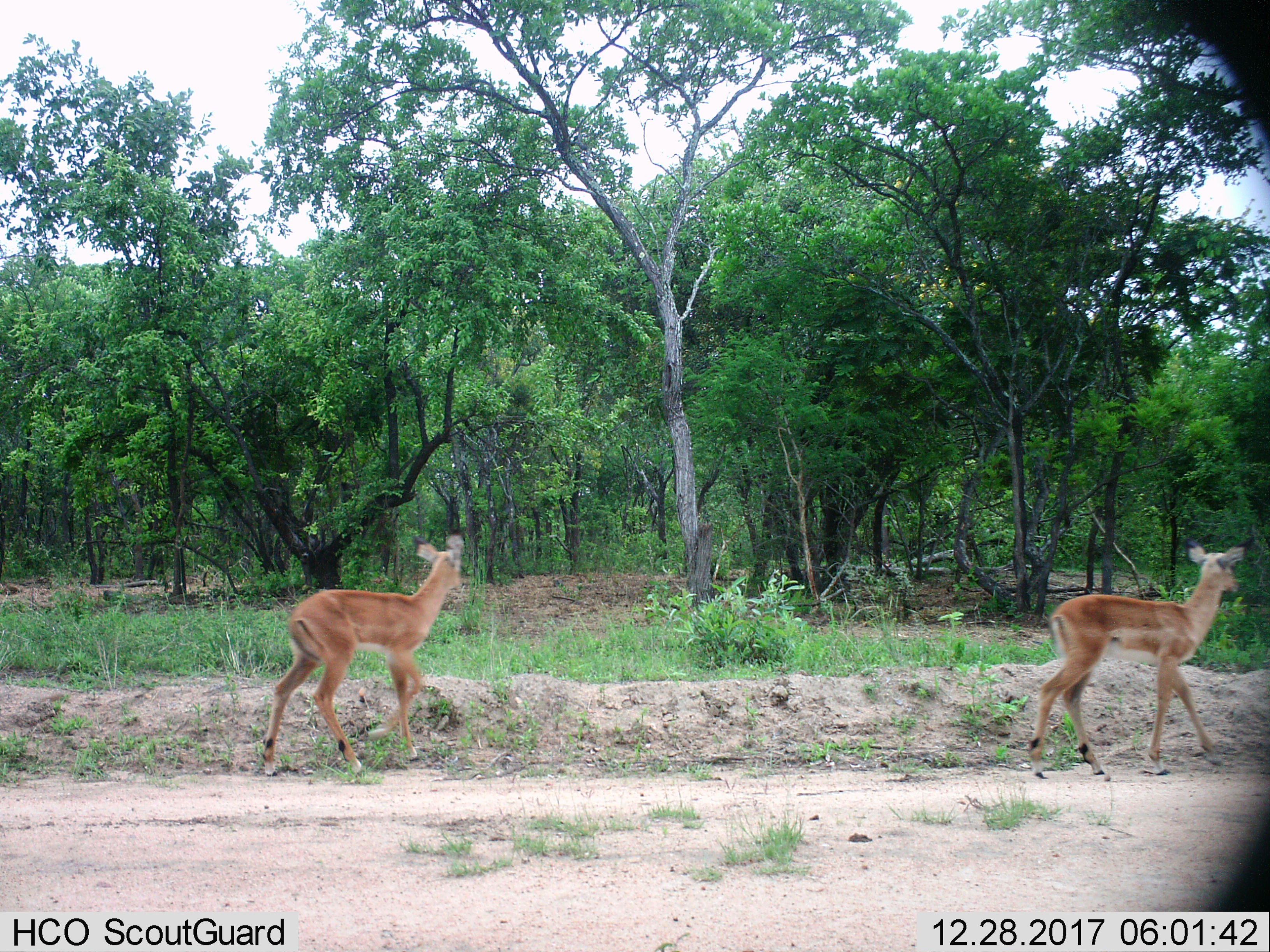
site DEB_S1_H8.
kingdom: Animalia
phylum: Chordata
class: Mammalia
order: Artiodactyla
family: Bovidae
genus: Aepyceros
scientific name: Aepyceros melampus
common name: impala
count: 2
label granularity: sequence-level